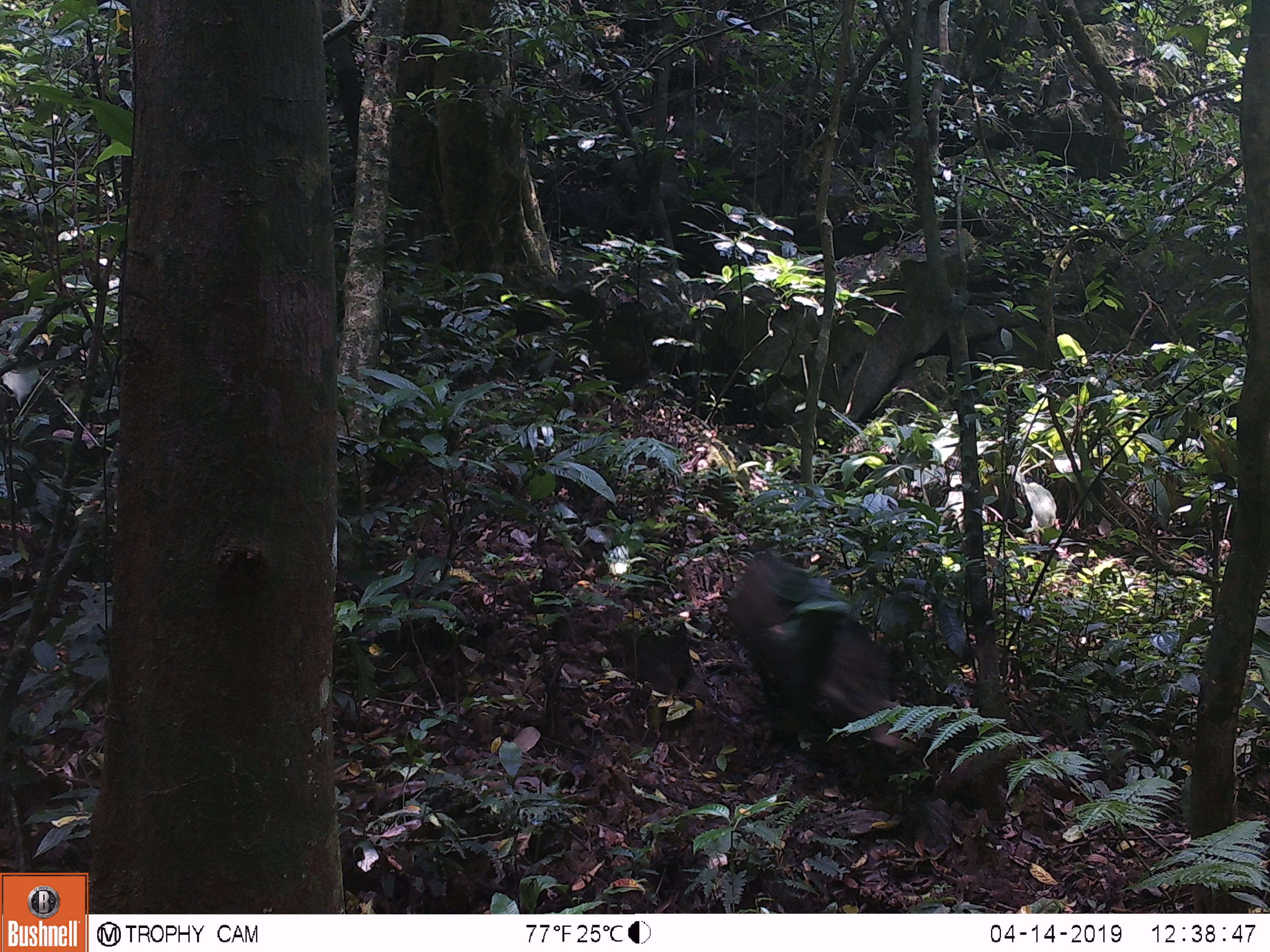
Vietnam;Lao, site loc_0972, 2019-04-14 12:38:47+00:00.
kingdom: Animalia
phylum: Chordata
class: Mammalia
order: Artiodactyla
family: Suidae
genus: Sus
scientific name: Sus scrofa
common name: eurasian wild pig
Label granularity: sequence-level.